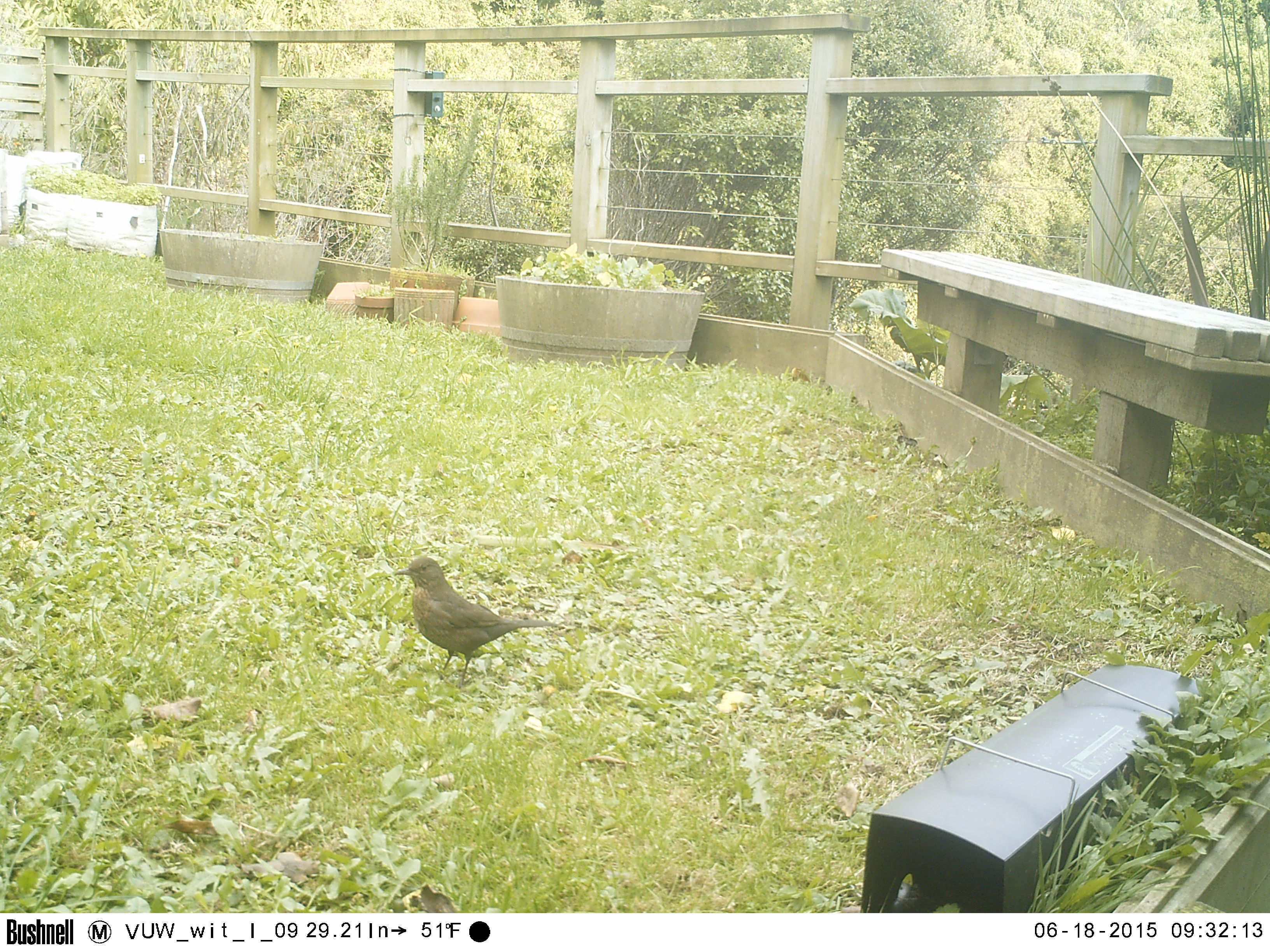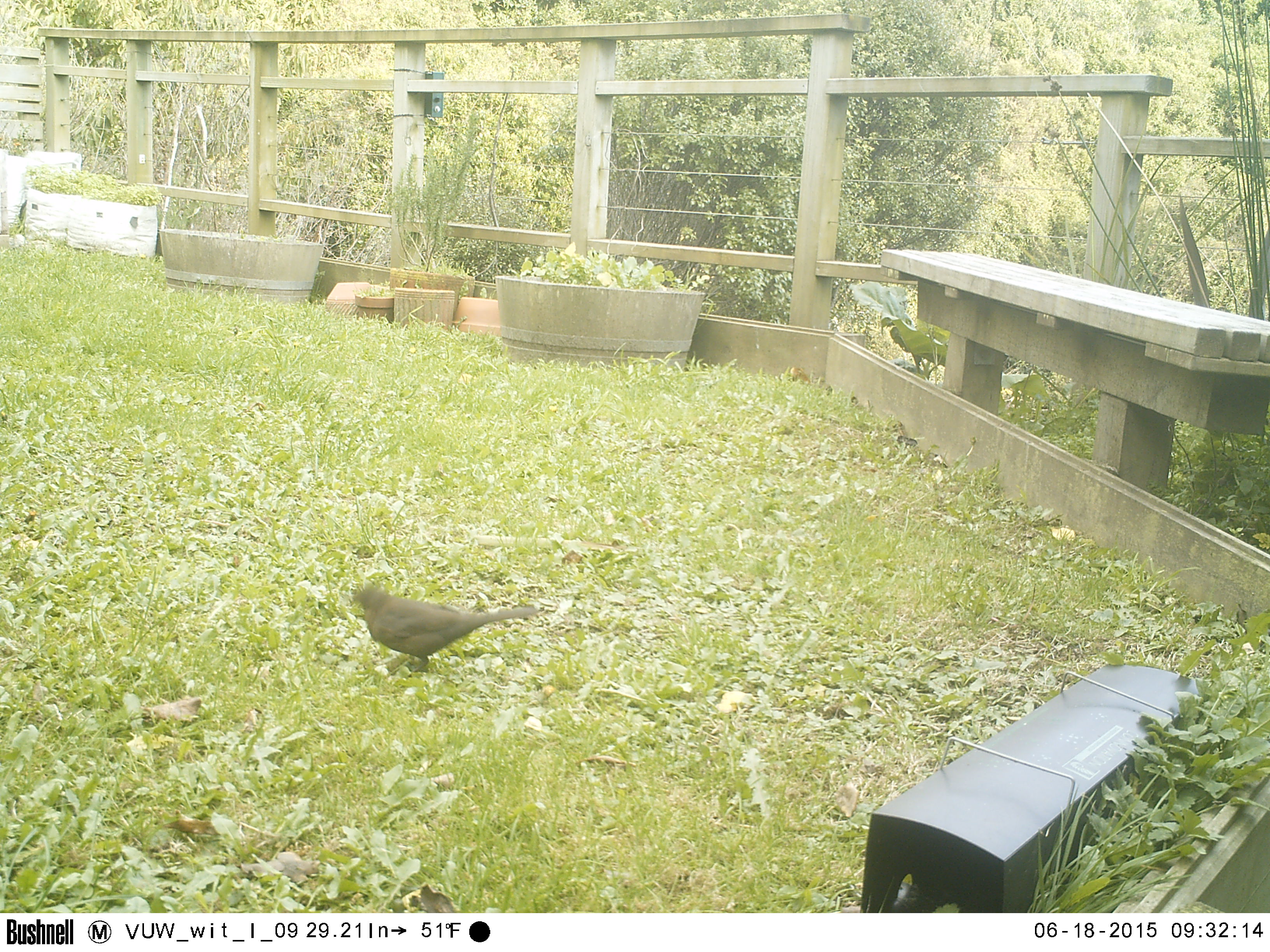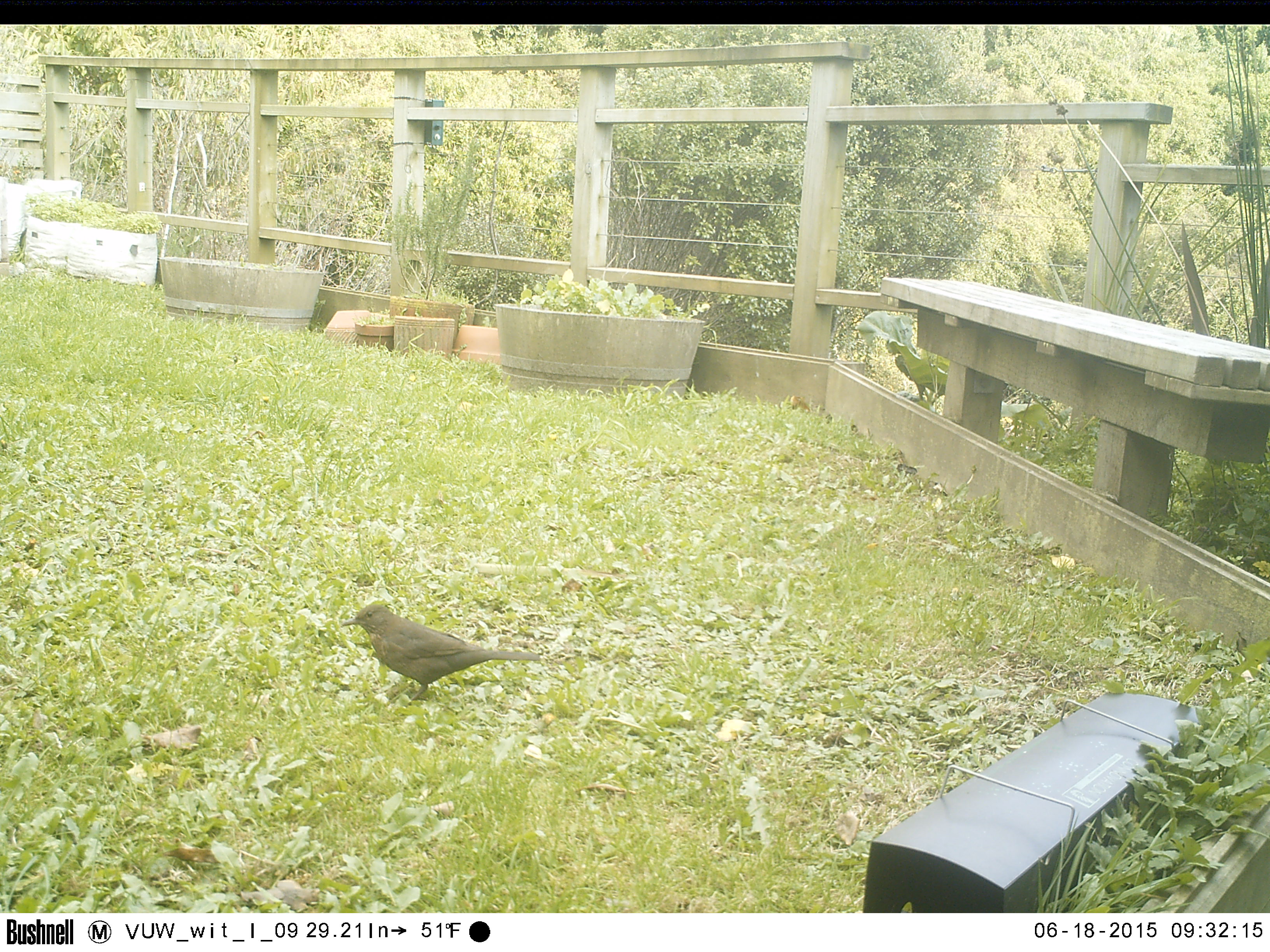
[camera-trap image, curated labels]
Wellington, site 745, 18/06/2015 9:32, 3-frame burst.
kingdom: Animalia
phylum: Chordata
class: Aves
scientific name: Aves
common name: bird